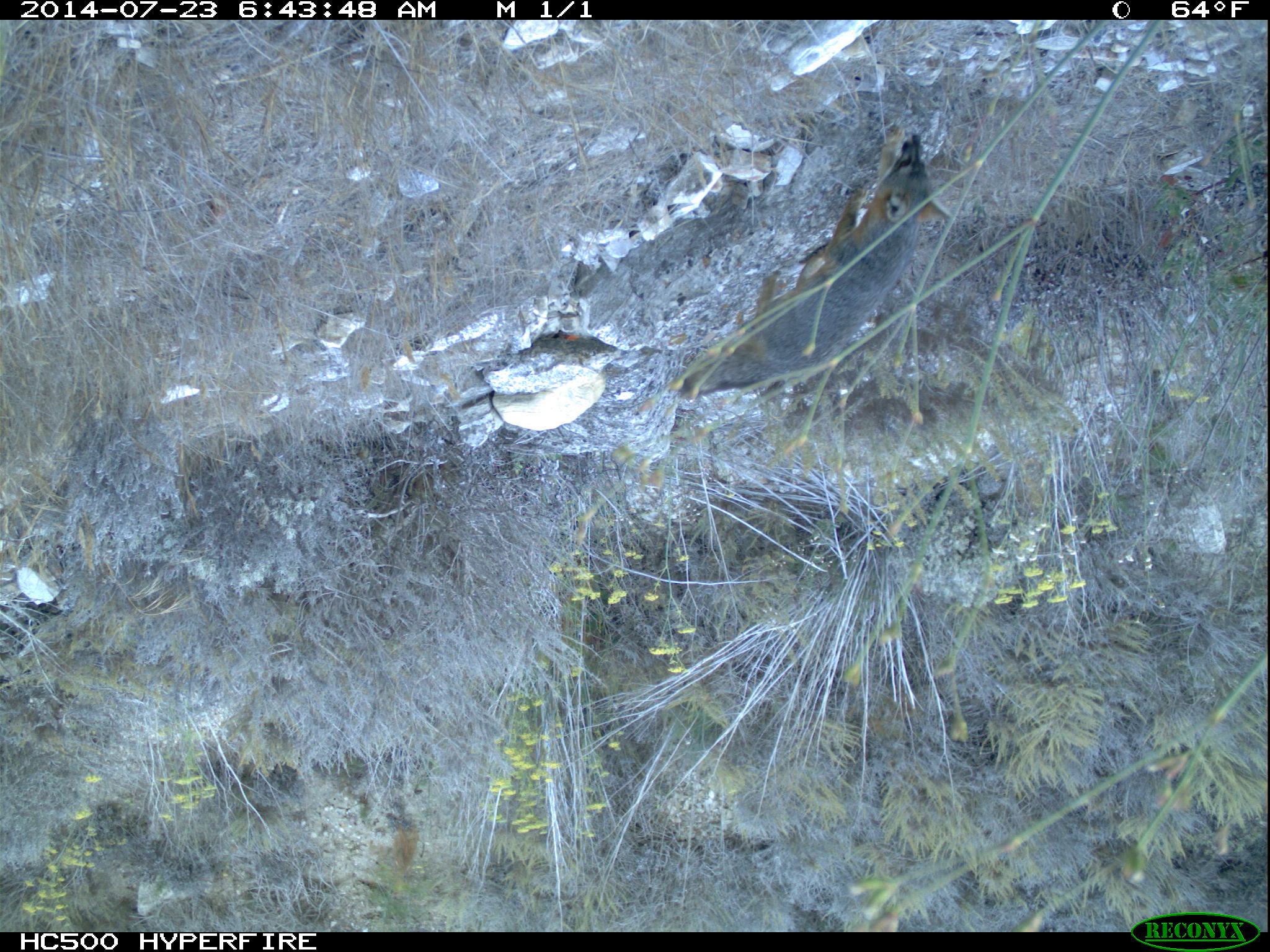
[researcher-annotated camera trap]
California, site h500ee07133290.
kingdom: Animalia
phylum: Chordata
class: Mammalia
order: Carnivora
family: Canidae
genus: Urocyon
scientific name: Urocyon littoralis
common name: island fox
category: fox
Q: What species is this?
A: Fox (island fox) (Urocyon littoralis).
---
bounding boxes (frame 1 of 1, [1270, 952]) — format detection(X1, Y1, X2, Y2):
fox: detection(676, 125, 951, 398)